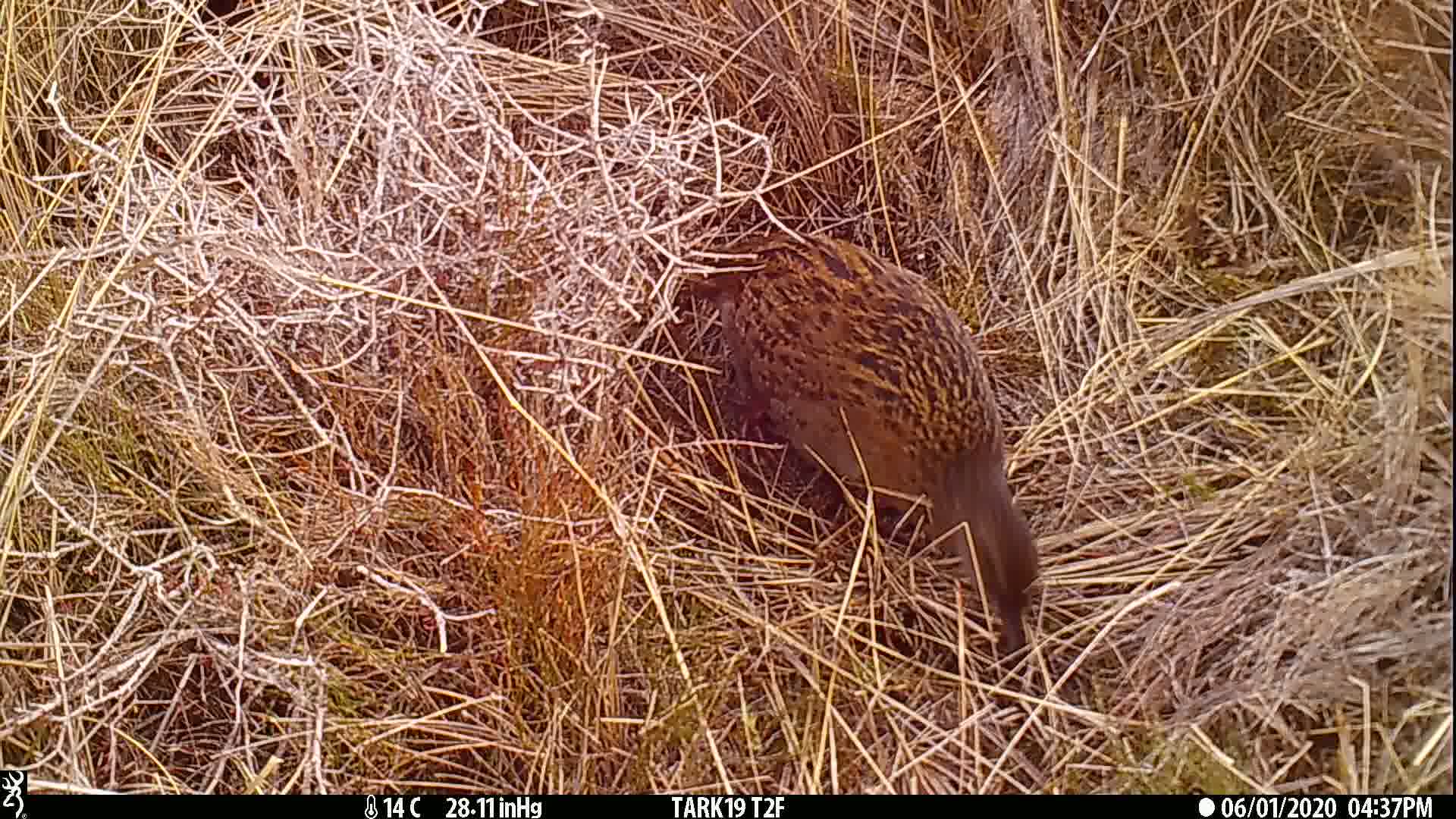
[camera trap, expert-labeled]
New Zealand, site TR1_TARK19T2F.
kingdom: Animalia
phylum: Chordata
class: Aves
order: Gruiformes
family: Rallidae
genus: Gallirallus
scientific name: Gallirallus australis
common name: weka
Weka (Gallirallus australis).